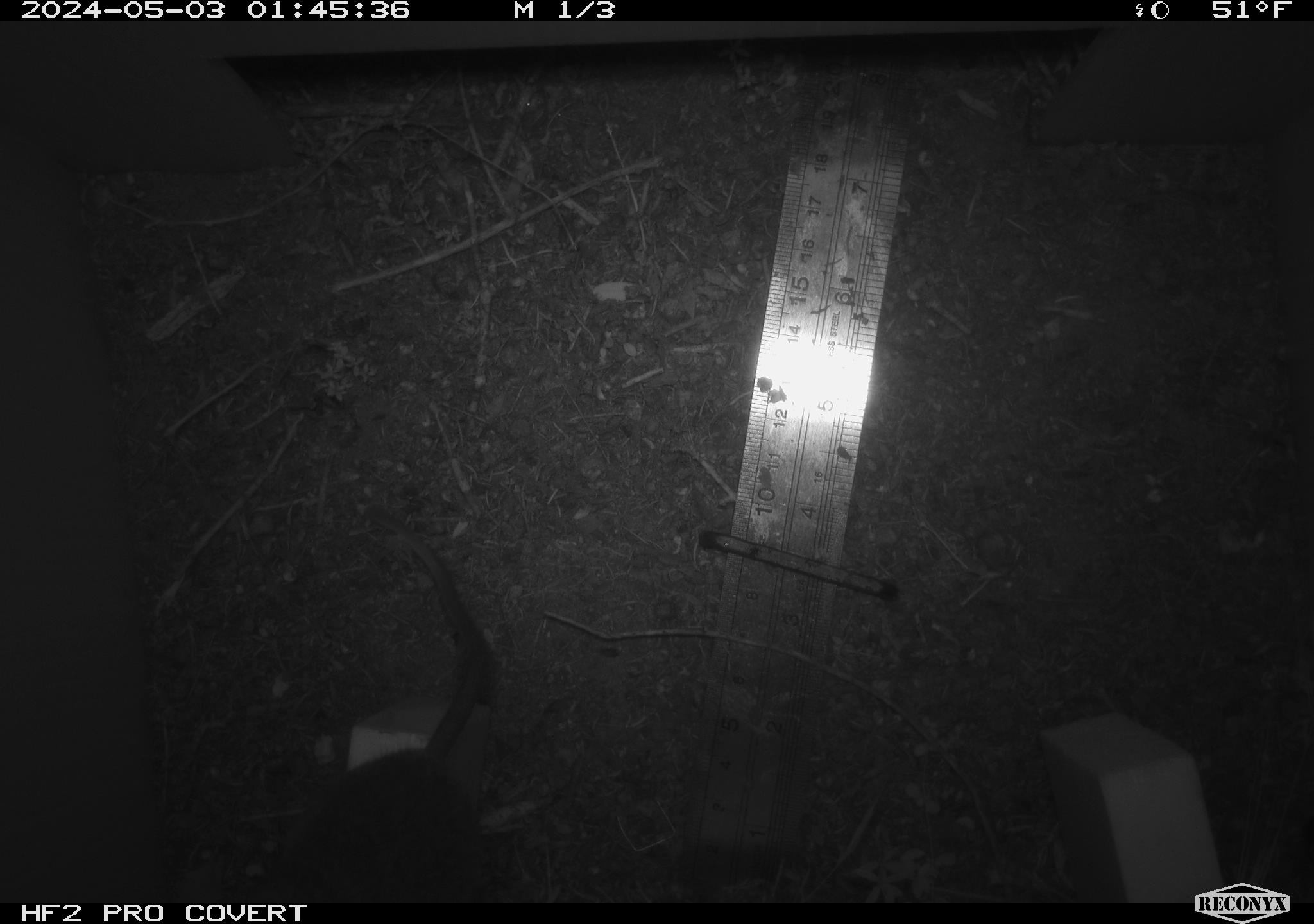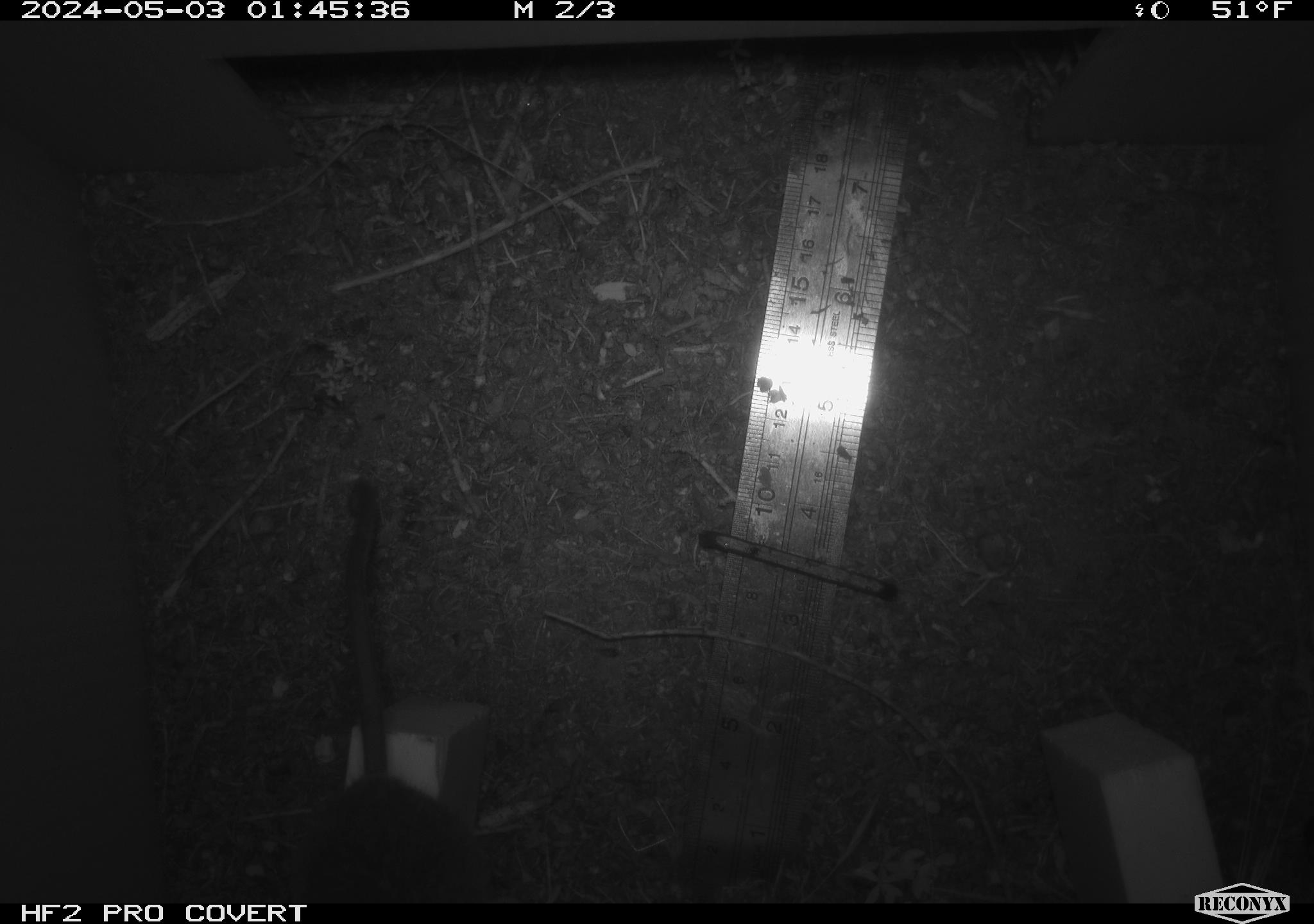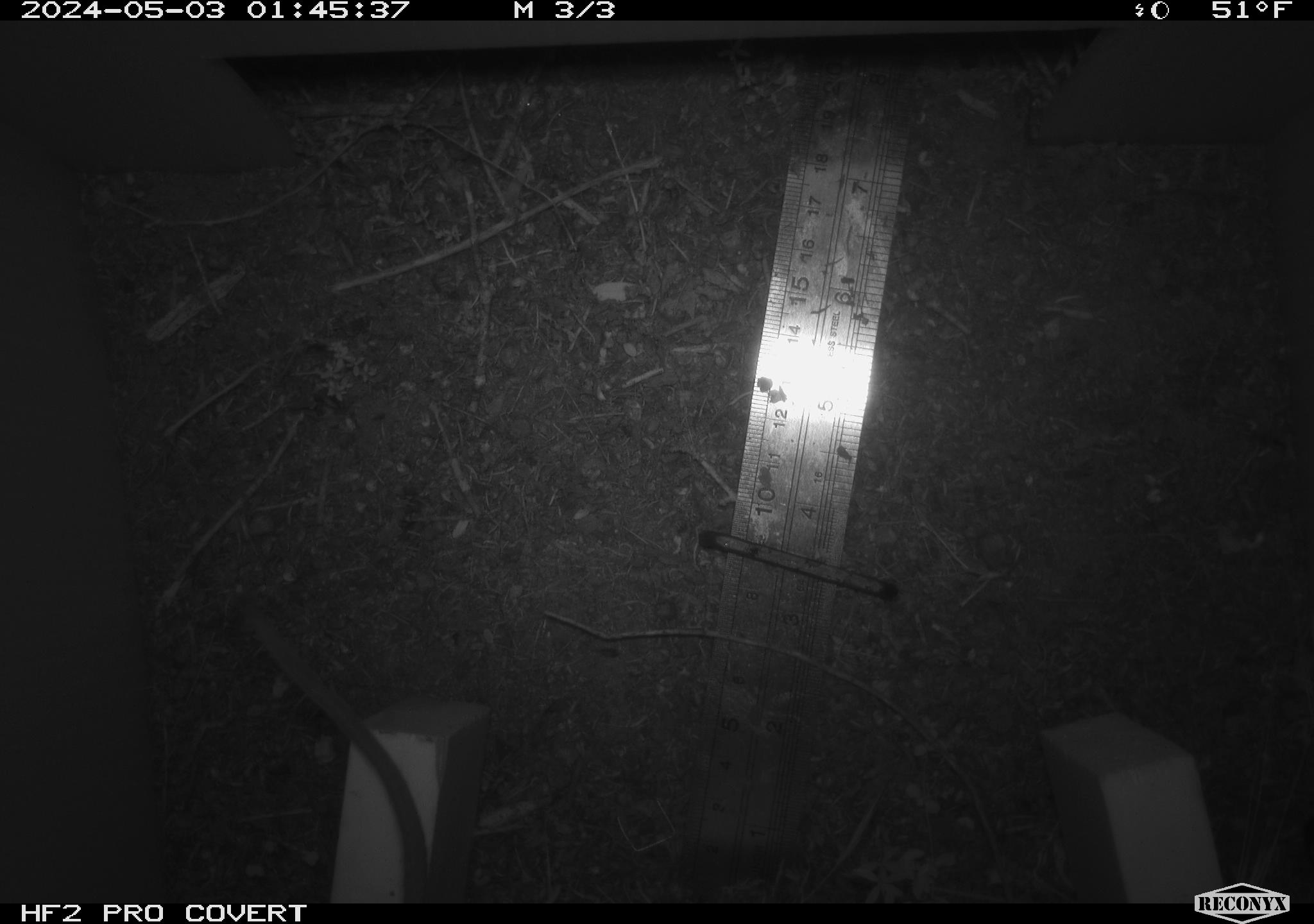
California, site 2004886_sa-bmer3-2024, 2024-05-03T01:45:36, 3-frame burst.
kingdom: Animalia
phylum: Chordata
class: Mammalia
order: Rodentia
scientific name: Rodentia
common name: mouse species